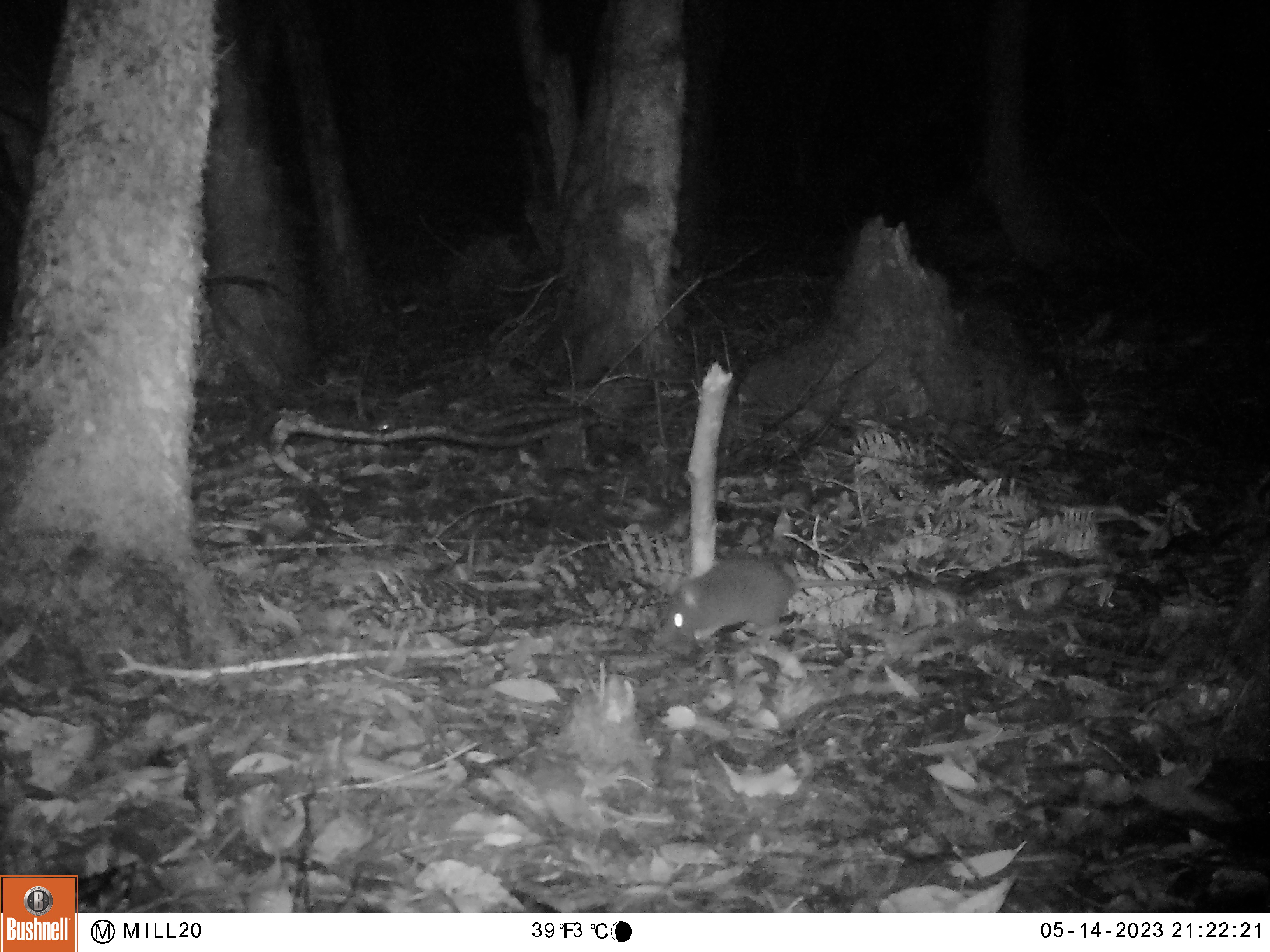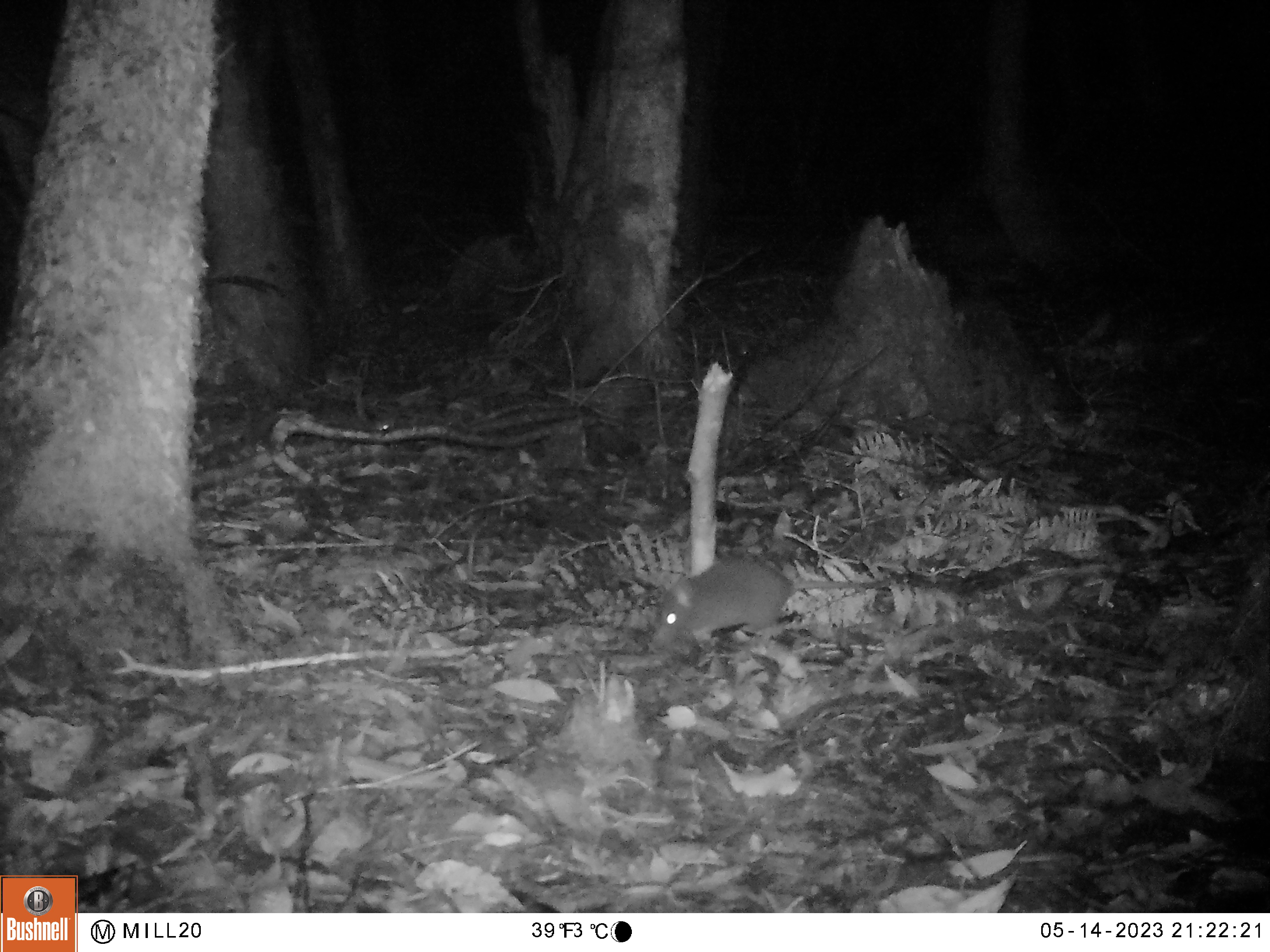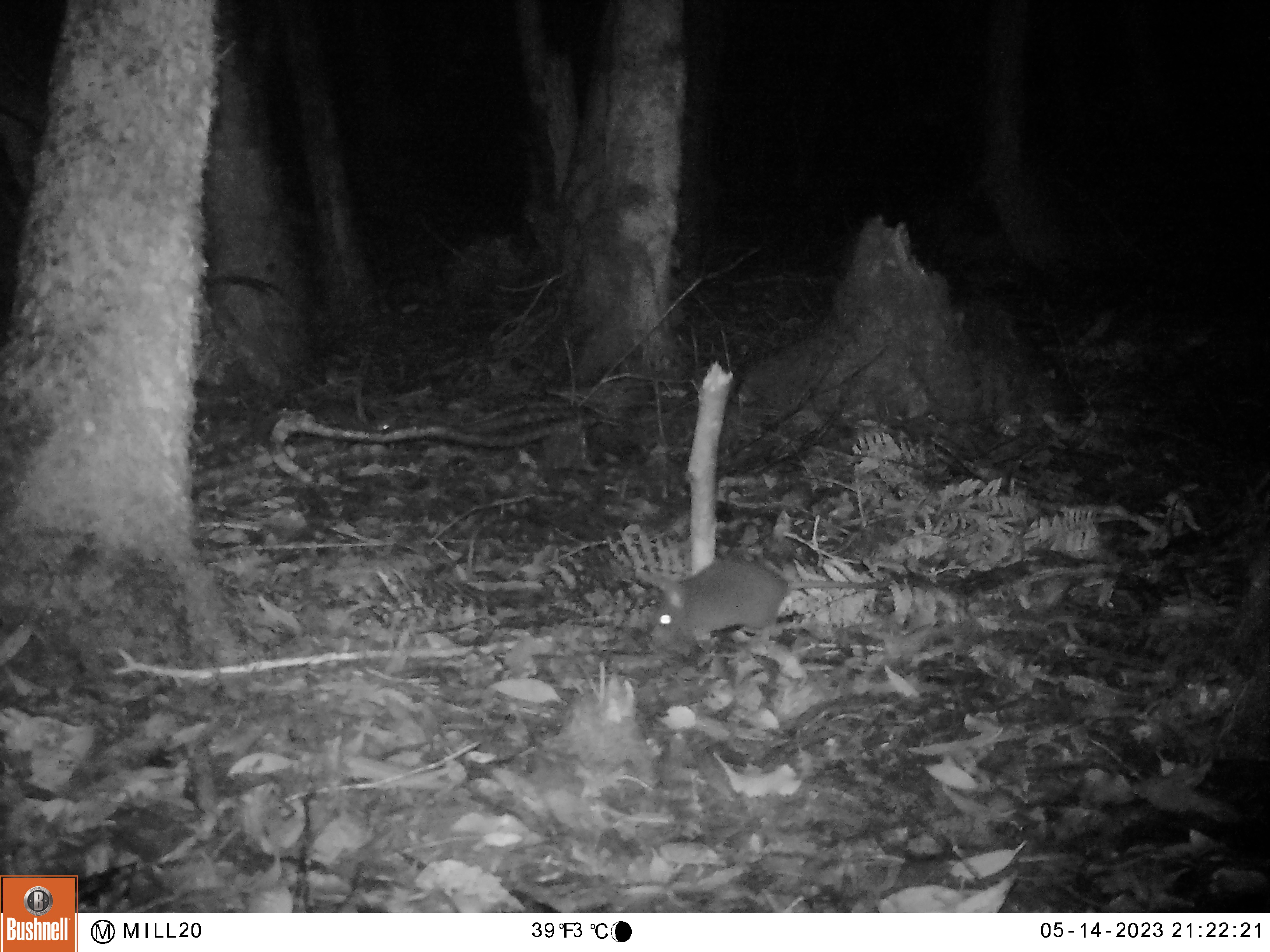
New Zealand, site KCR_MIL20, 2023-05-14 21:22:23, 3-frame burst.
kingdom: Animalia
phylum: Chordata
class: Mammalia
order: Rodentia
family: Muridae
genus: Rattus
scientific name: Rattus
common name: rat